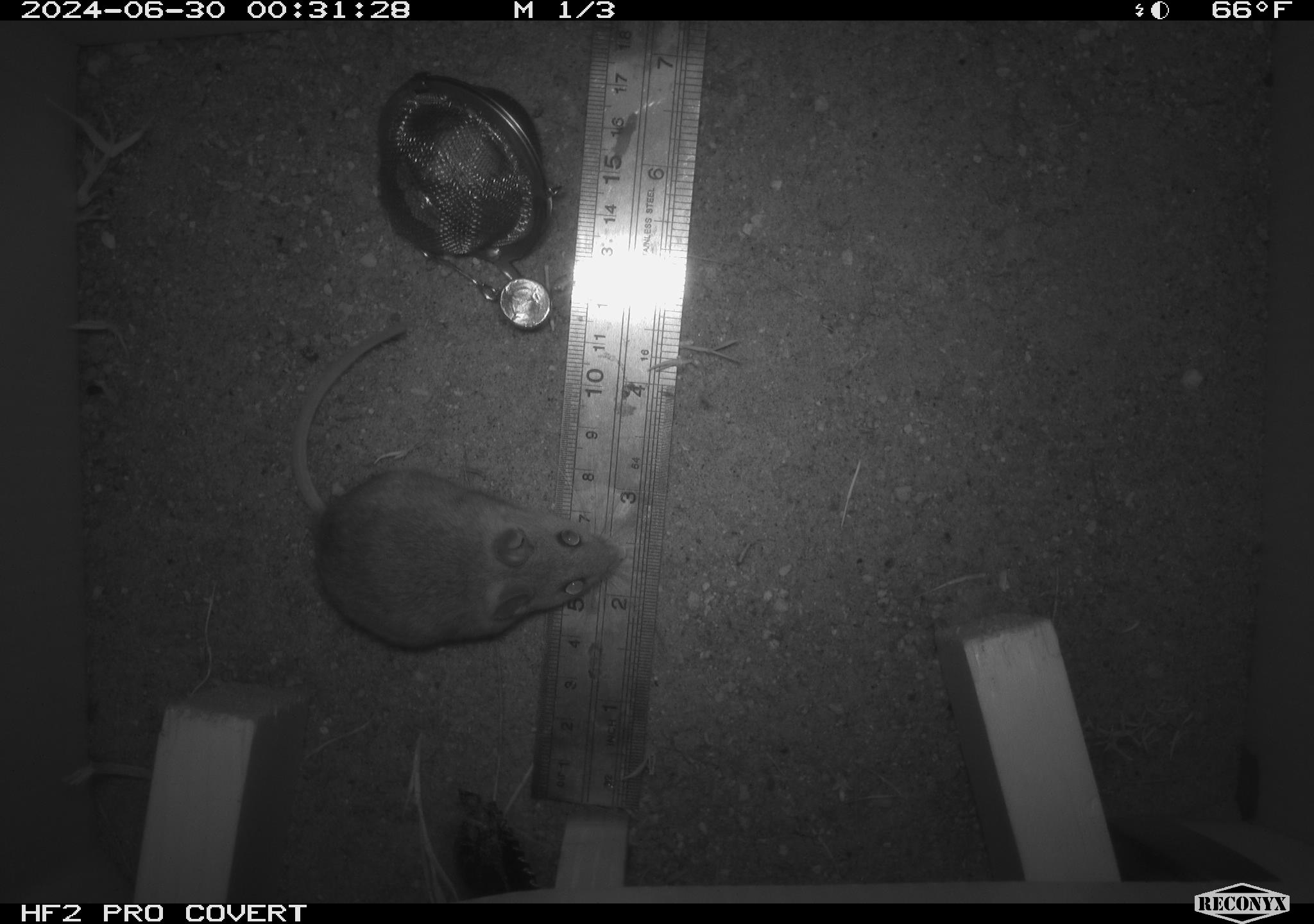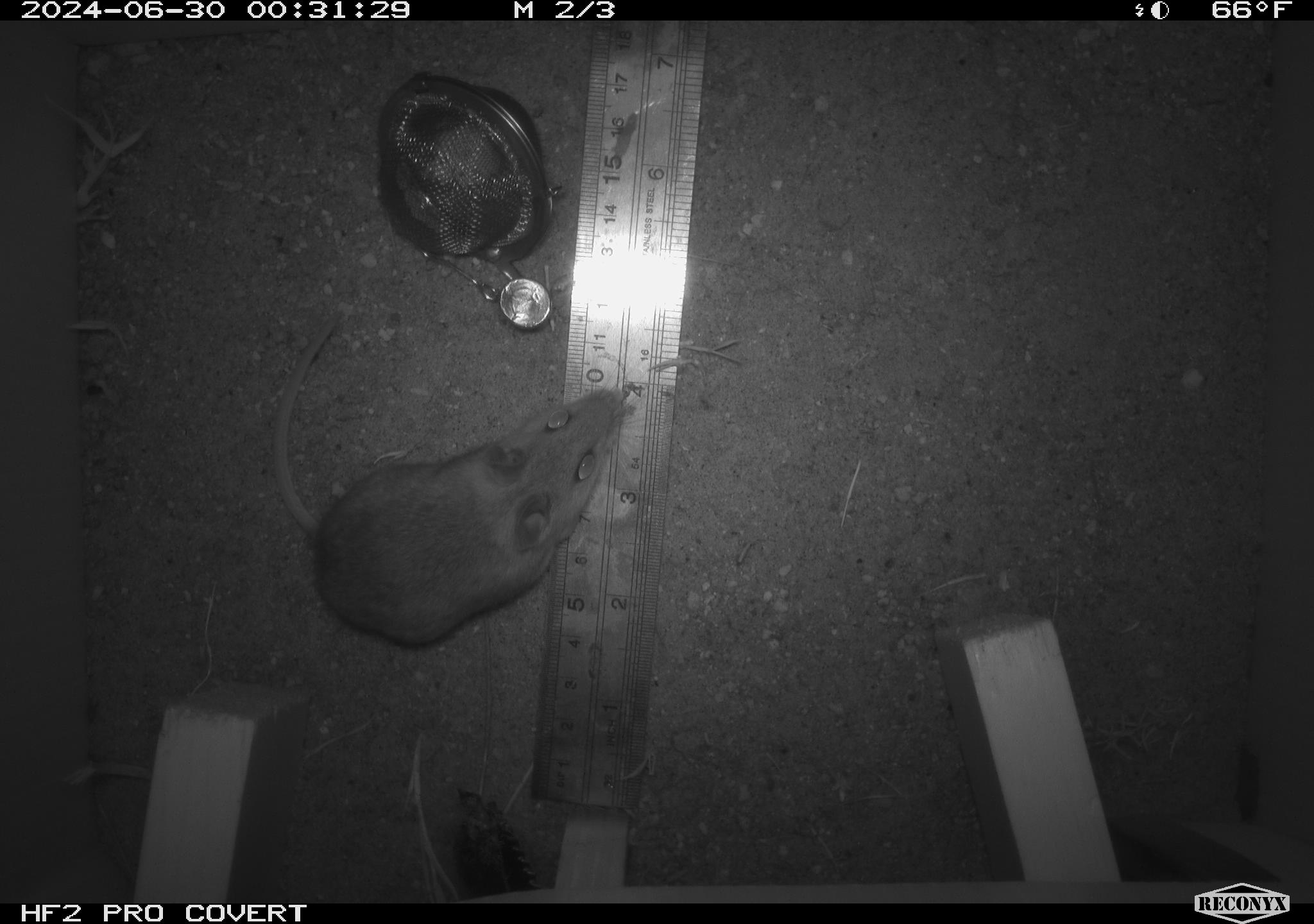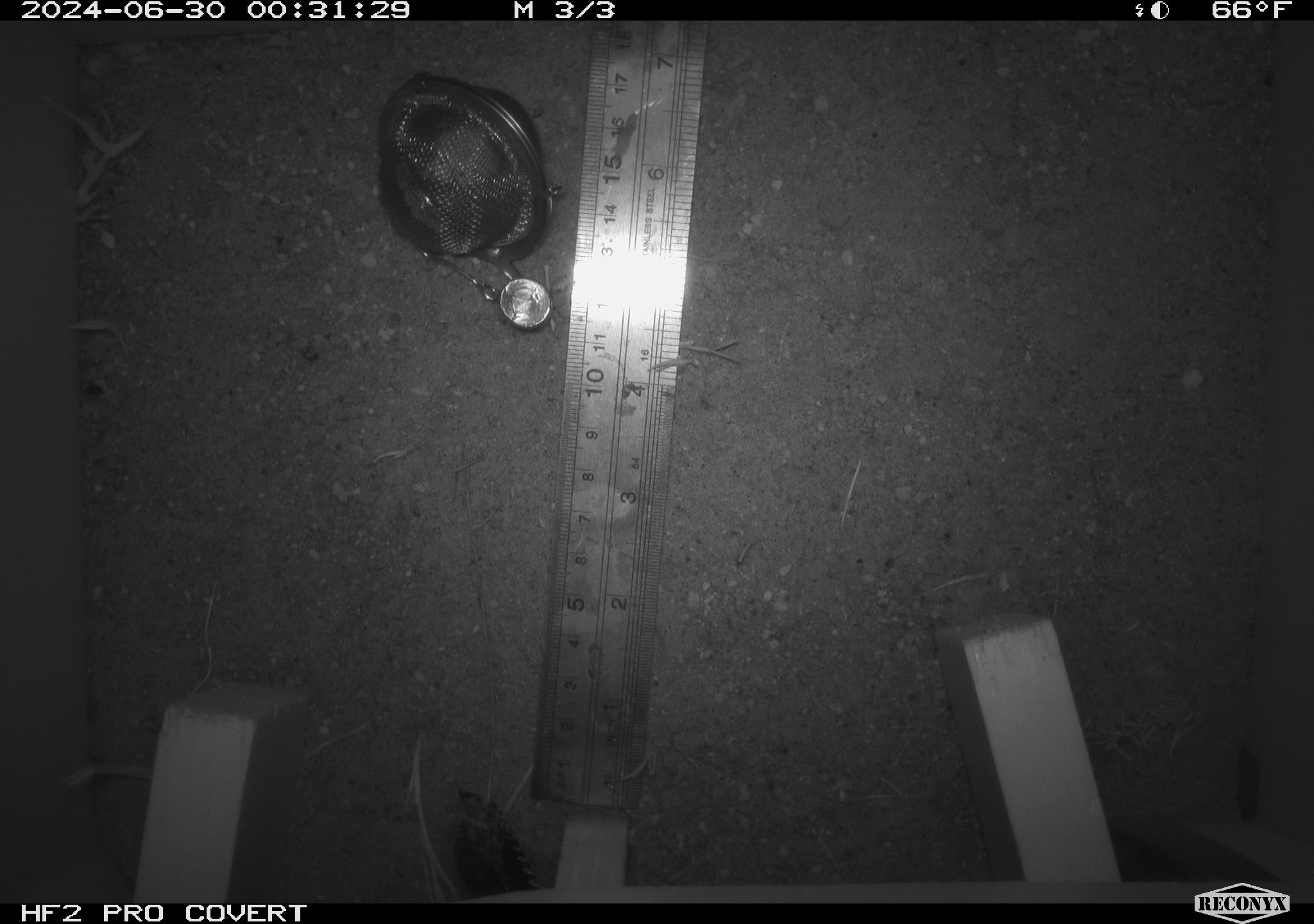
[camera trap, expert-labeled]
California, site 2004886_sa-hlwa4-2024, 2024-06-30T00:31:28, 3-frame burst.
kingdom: Animalia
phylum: Chordata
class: Mammalia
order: Rodentia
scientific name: Rodentia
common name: mouse species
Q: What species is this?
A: Mouse species (Rodentia).